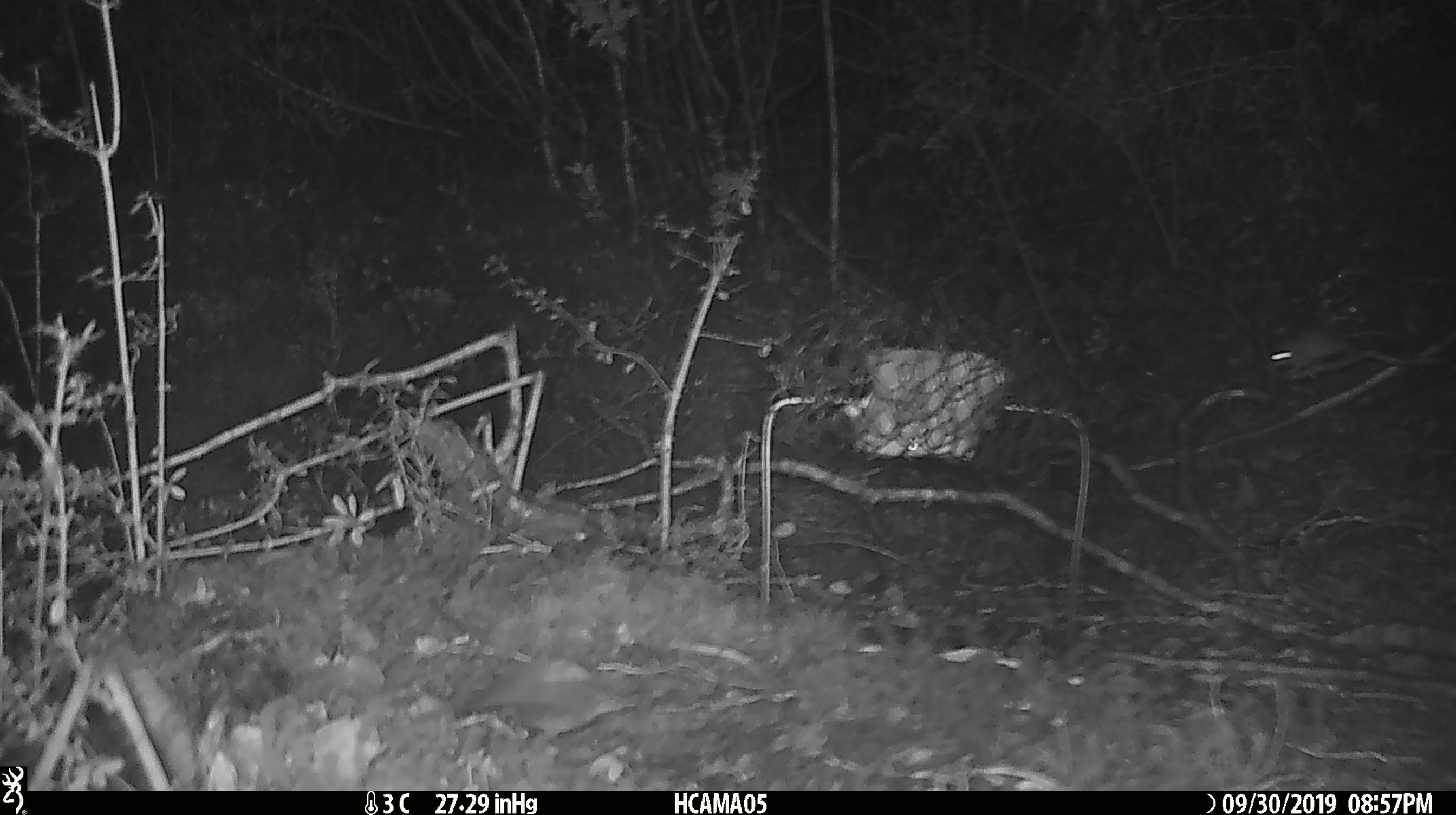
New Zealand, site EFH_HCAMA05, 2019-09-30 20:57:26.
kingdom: Animalia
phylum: Chordata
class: Mammalia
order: Rodentia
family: Muridae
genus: Mus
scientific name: Mus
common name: mouse